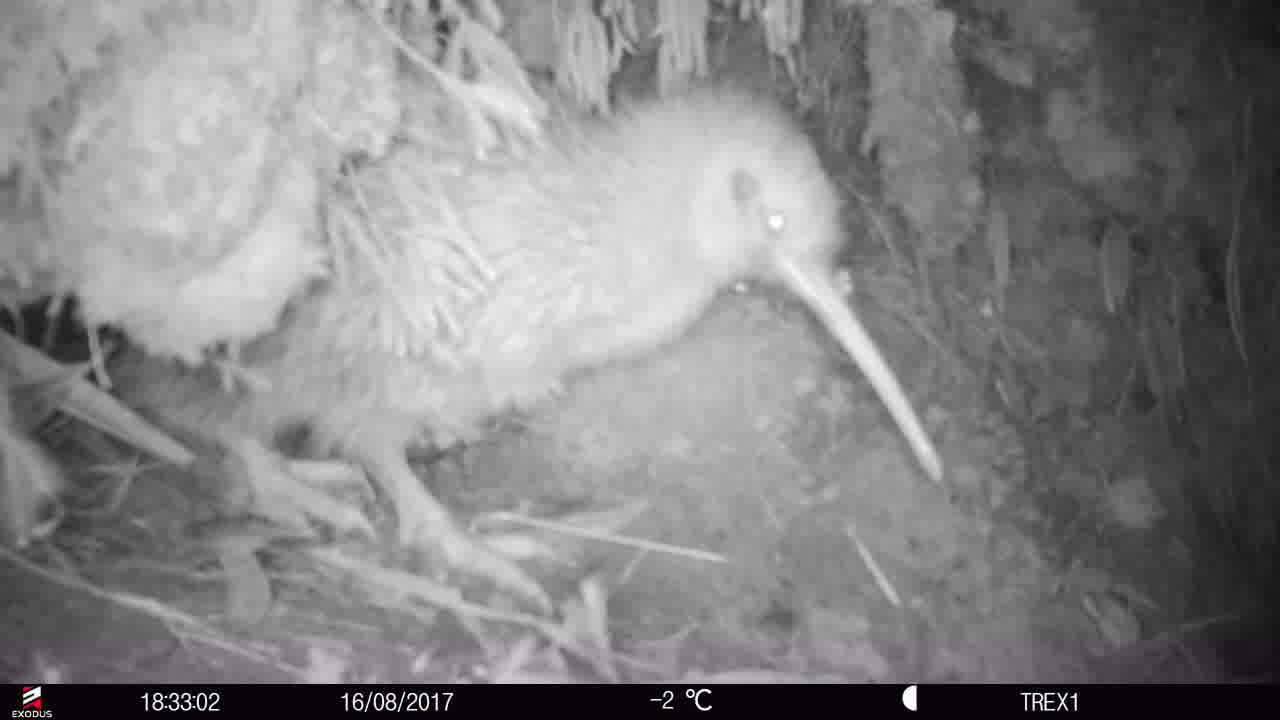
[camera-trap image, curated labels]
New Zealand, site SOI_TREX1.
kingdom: Animalia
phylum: Chordata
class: Aves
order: Apterygiformes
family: Apterygidae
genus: Apteryx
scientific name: Apteryx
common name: kiwi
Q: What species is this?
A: Kiwi (Apteryx).